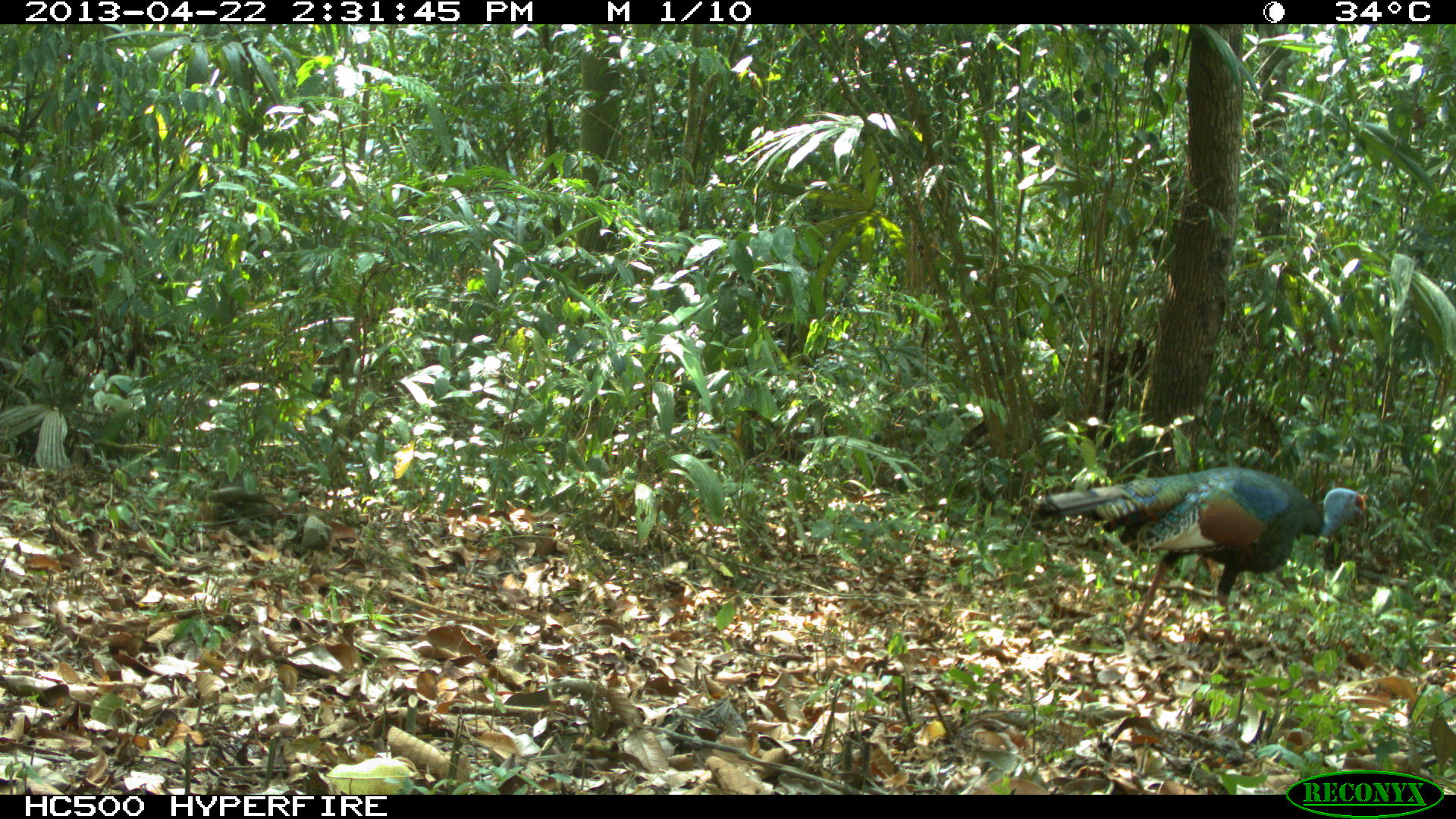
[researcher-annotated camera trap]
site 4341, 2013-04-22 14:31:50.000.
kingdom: Animalia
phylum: Chordata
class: Aves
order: Galliformes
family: Phasianidae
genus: Meleagris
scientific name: Meleagris ocellata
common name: ocellated turkey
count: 1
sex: male